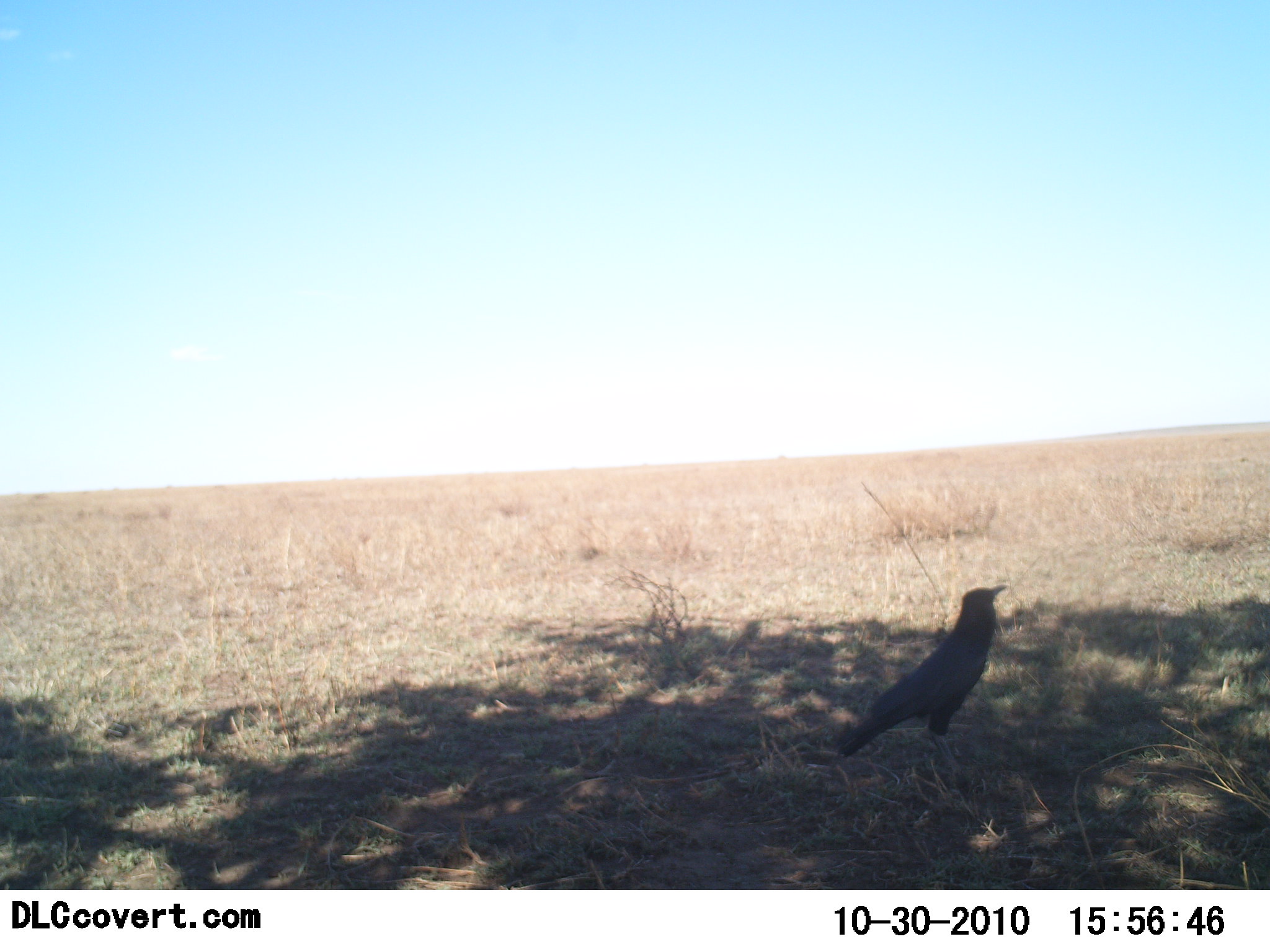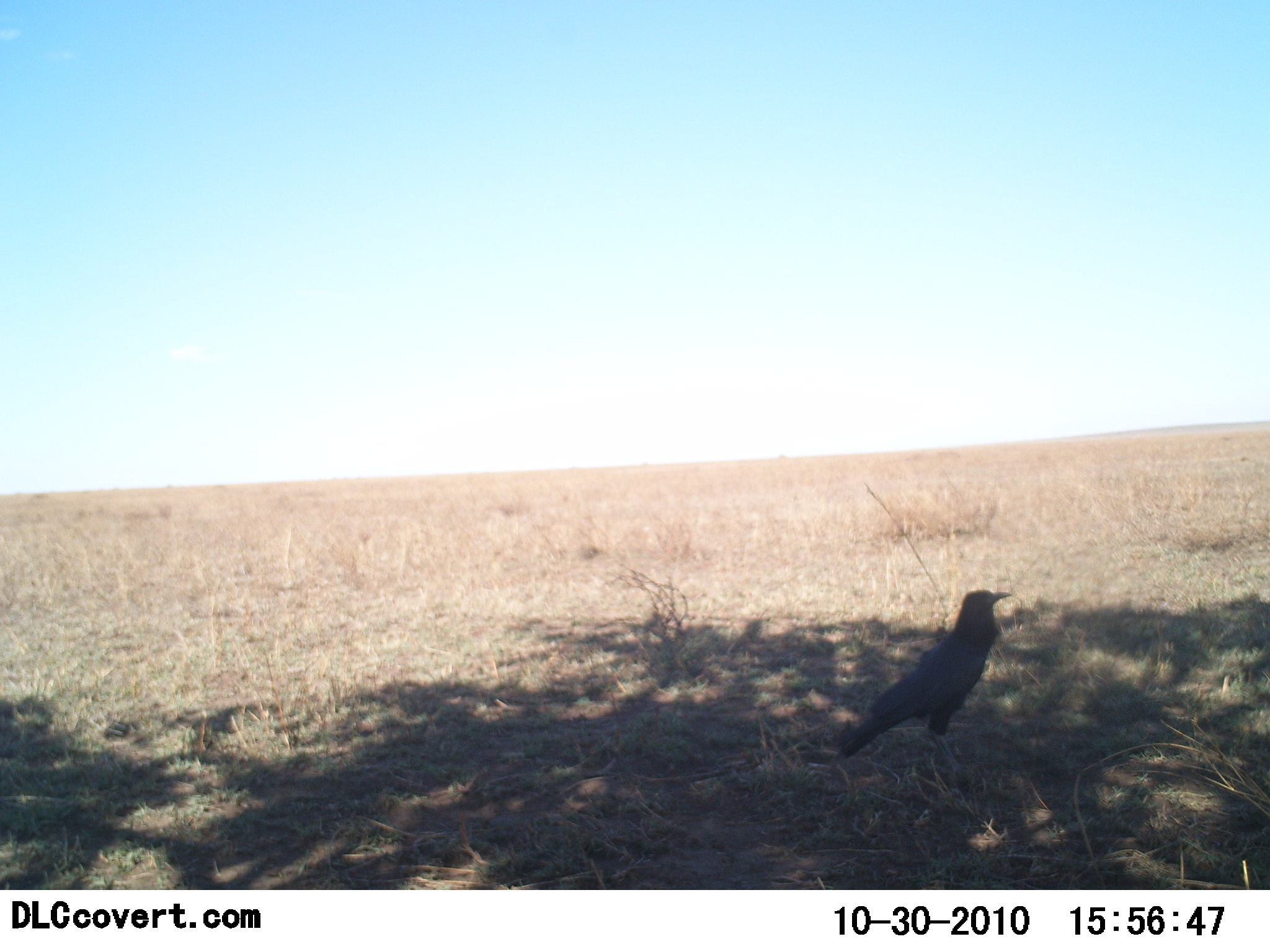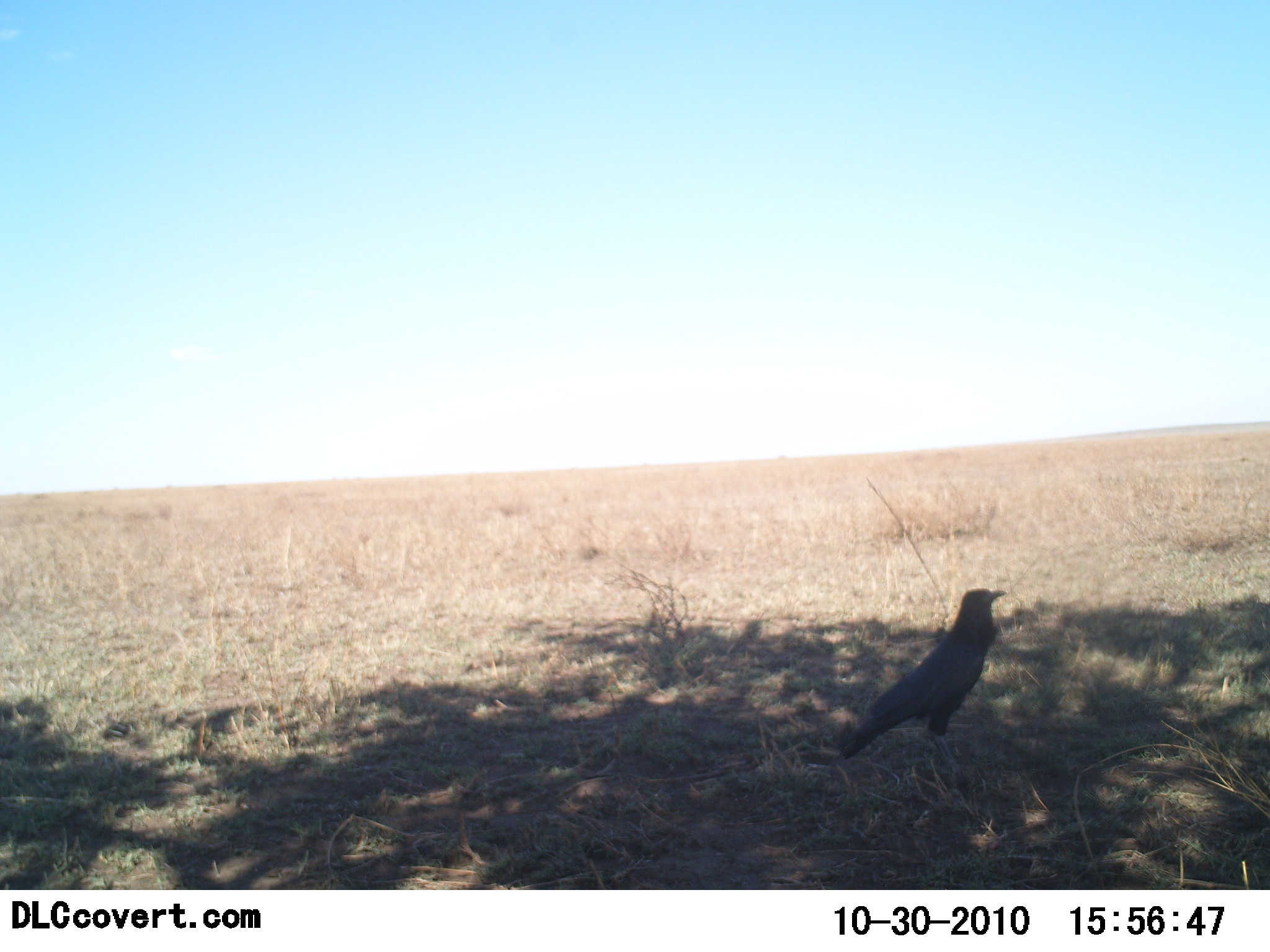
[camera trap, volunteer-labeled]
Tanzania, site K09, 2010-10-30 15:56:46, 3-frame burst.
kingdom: Animalia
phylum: Chordata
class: Aves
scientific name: Aves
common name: bird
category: otherbird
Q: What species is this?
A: Otherbird (bird) (Aves).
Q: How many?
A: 1.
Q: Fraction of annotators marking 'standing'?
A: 86%.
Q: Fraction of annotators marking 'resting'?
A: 7%.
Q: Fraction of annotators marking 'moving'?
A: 0%.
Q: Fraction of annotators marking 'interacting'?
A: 0%.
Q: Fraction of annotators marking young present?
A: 0%.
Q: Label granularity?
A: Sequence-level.